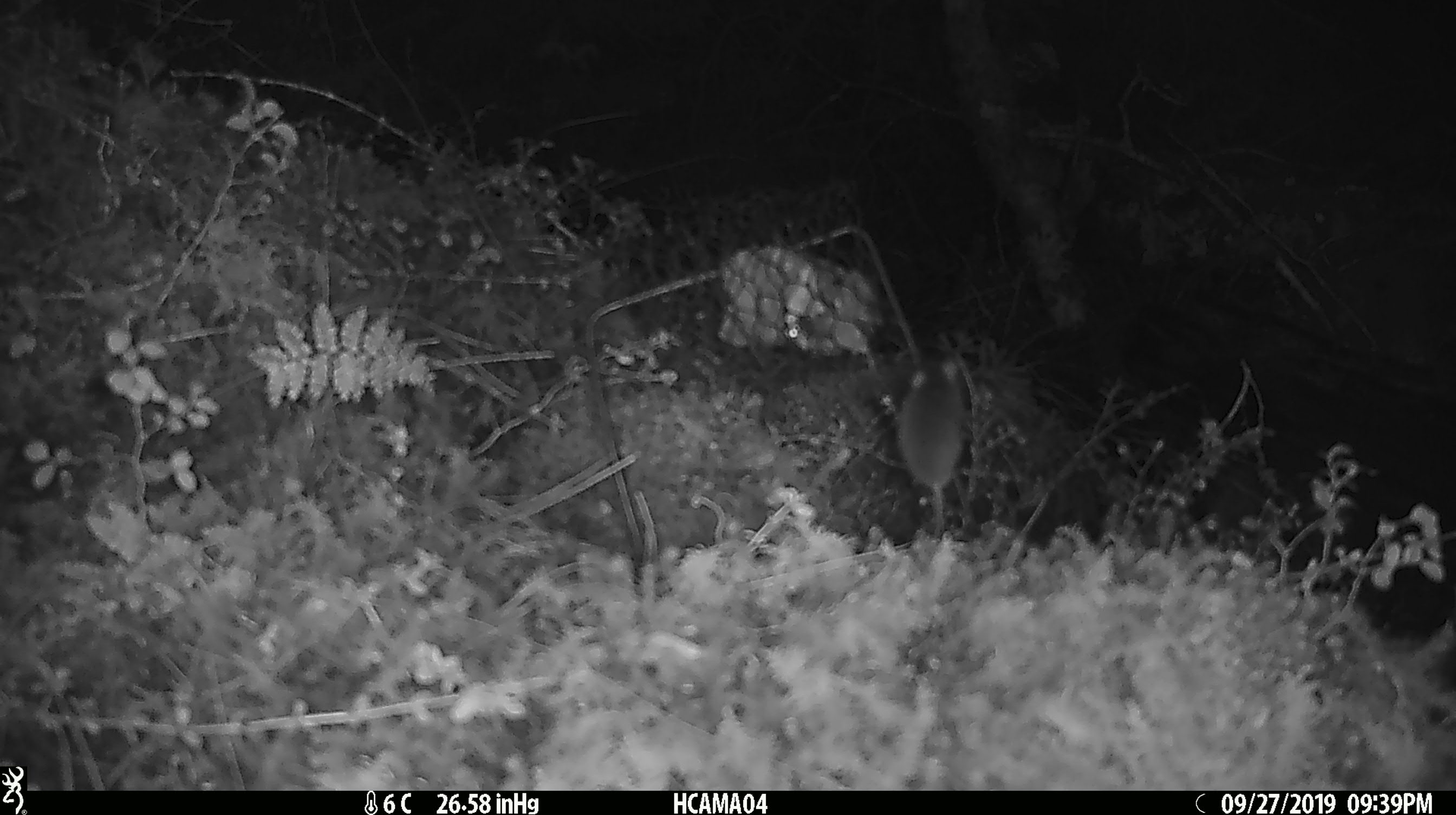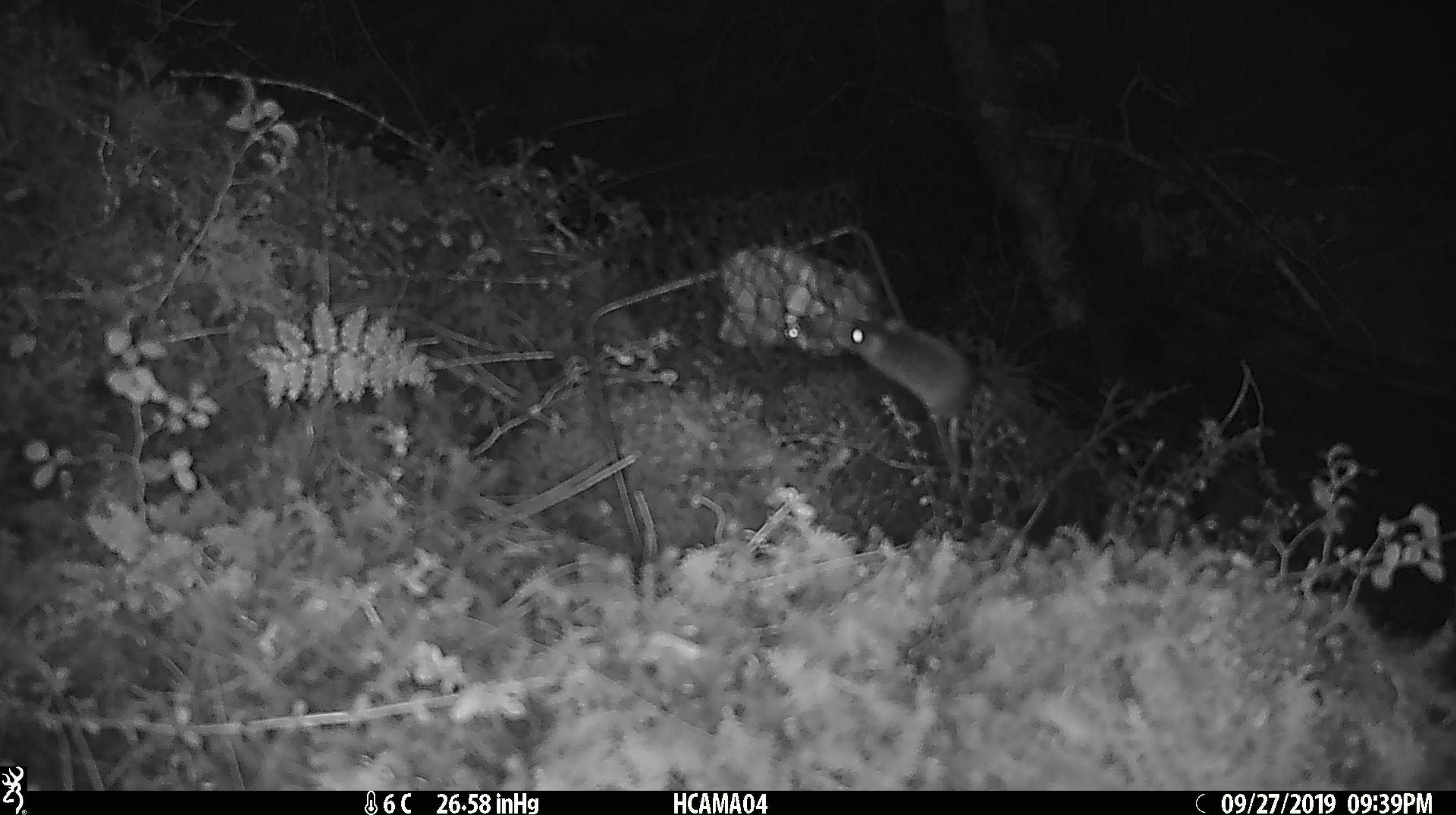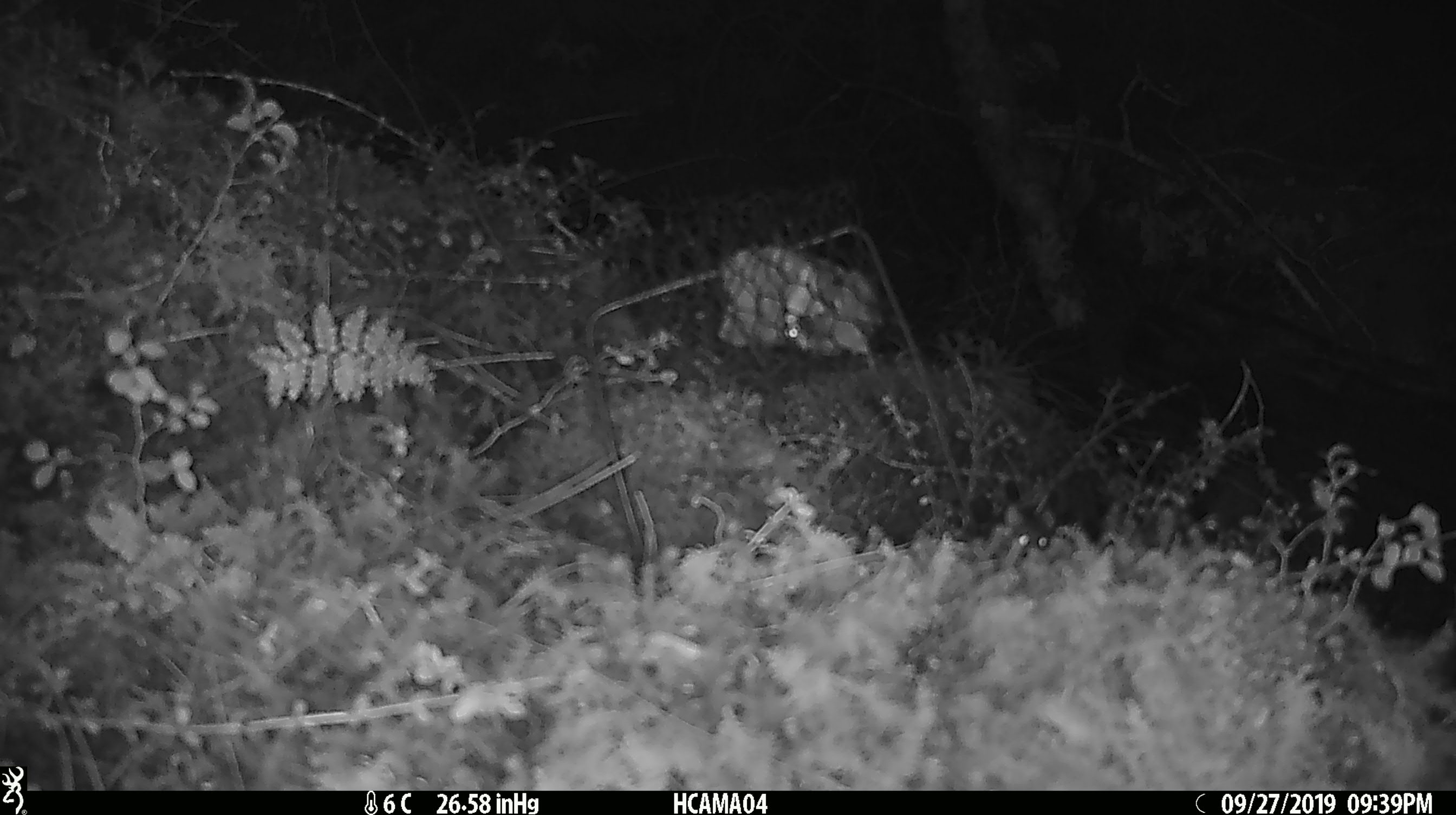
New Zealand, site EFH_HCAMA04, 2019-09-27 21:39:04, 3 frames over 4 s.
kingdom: Animalia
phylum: Chordata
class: Mammalia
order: Rodentia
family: Muridae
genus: Mus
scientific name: Mus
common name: mouse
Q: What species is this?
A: Mouse (Mus).